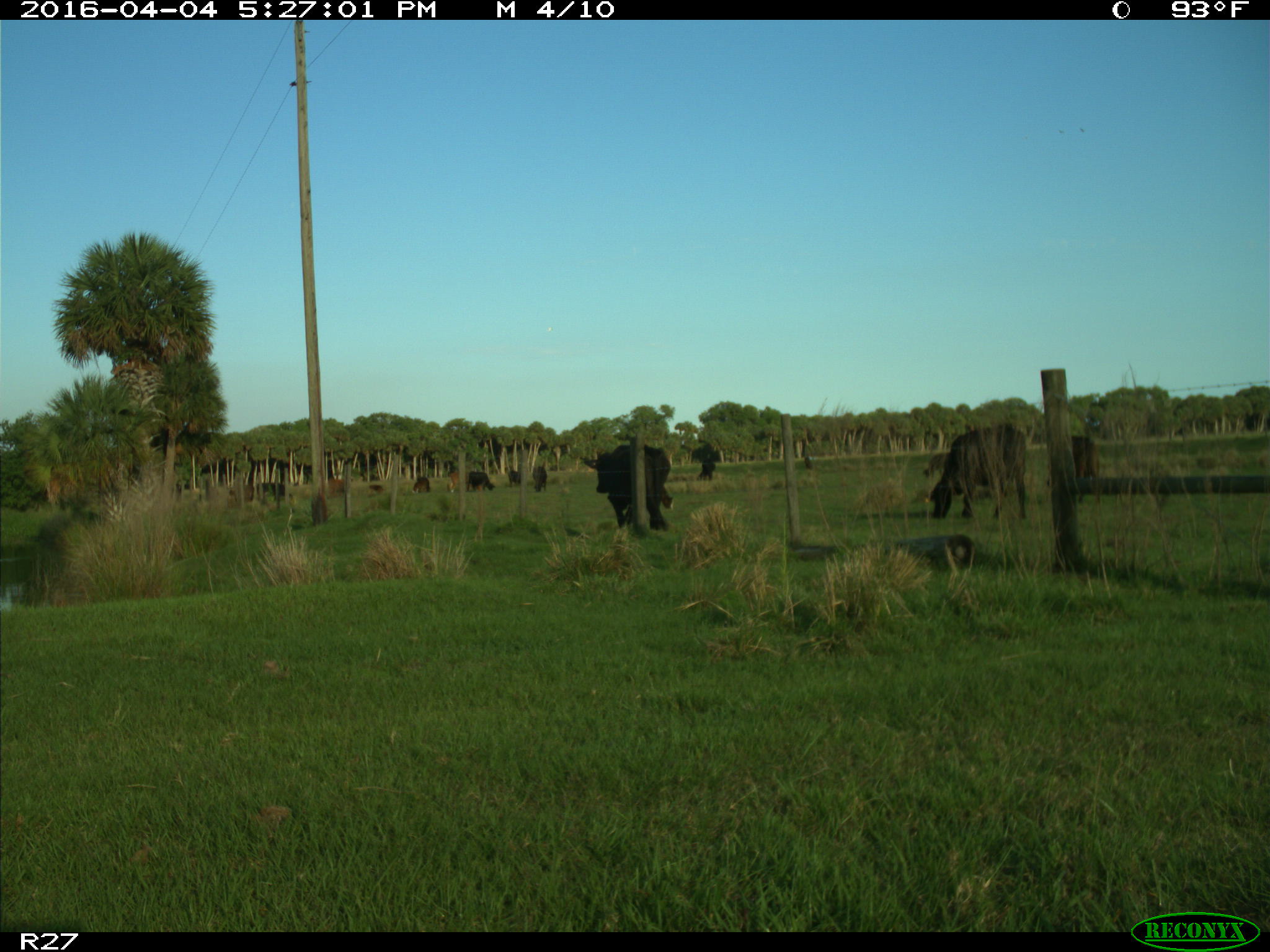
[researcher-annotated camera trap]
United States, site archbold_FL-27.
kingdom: Animalia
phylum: Chordata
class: Mammalia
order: Artiodactyla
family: Bovidae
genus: Bos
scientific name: Bos taurus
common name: domestic cow